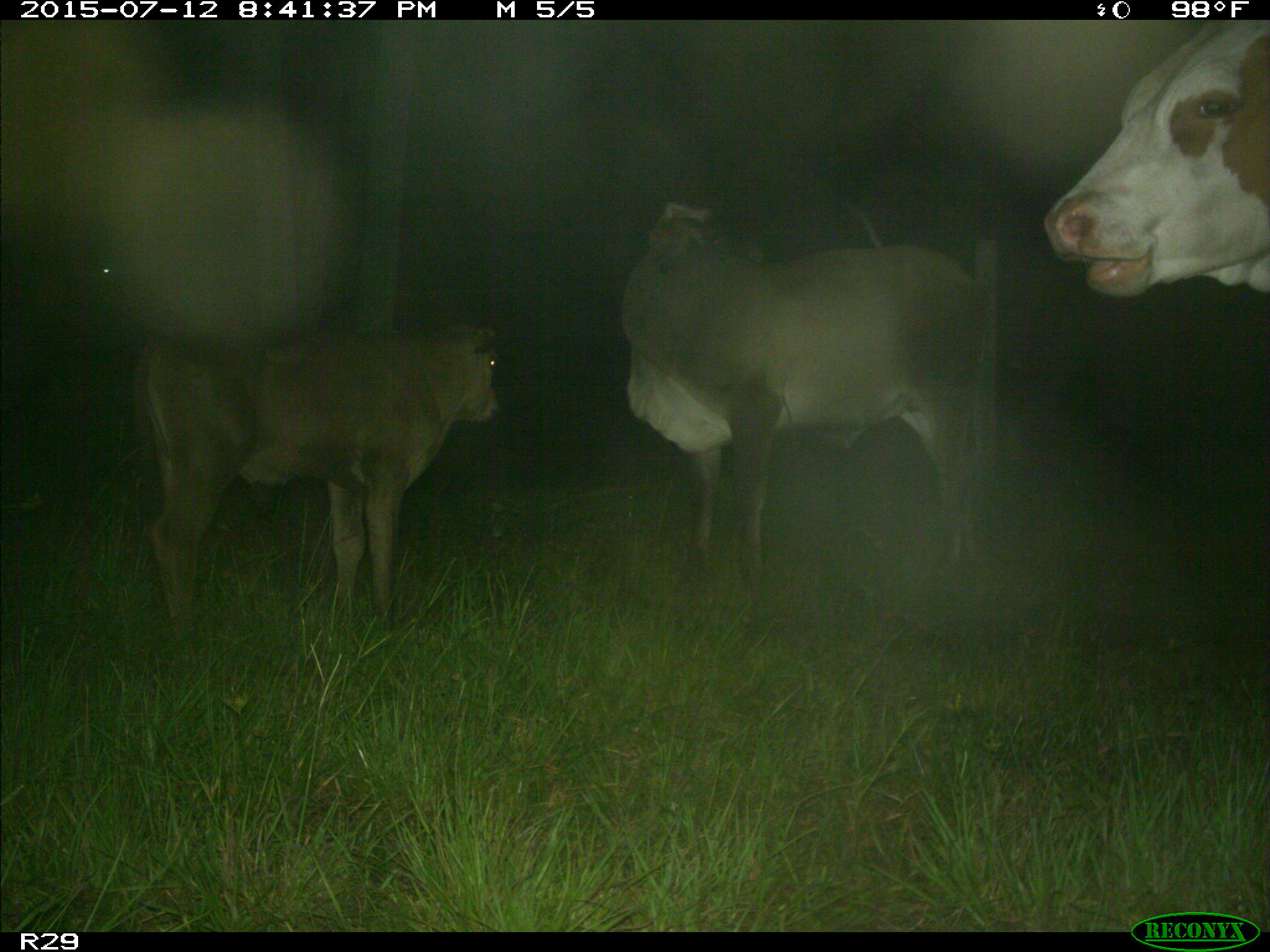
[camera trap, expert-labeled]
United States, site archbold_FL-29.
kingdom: Animalia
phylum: Chordata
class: Mammalia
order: Artiodactyla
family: Bovidae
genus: Bos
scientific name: Bos taurus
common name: domestic cow